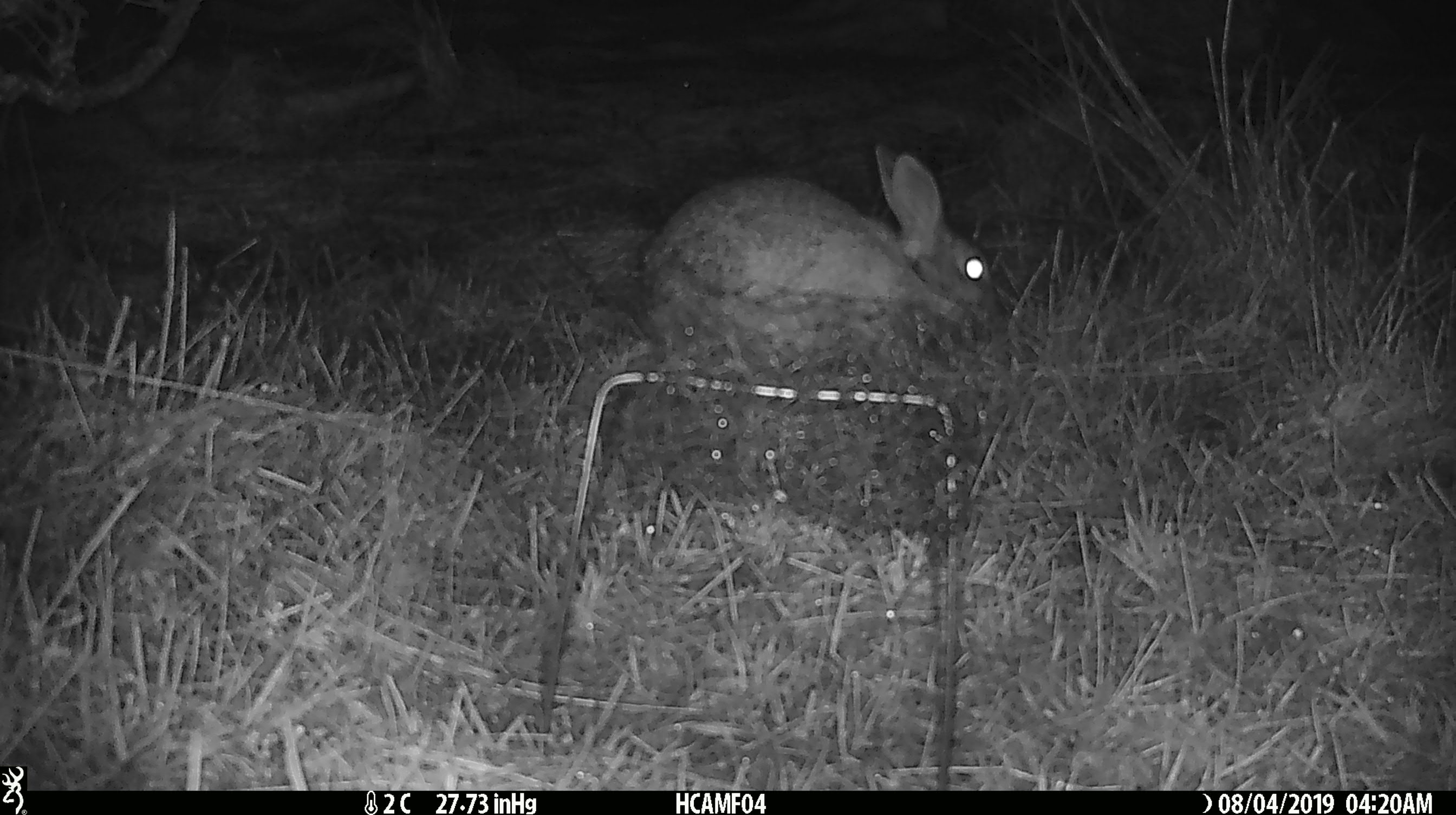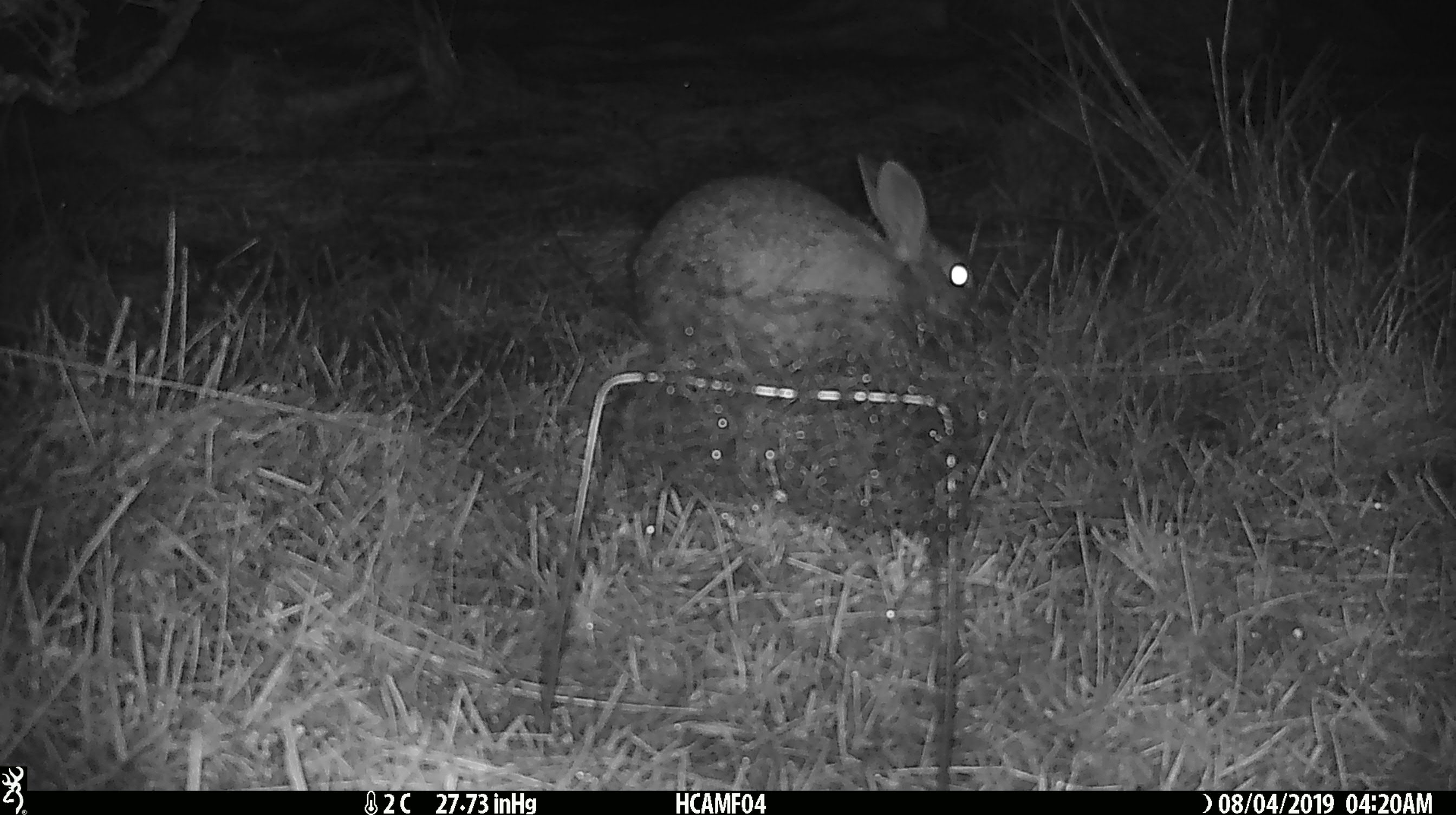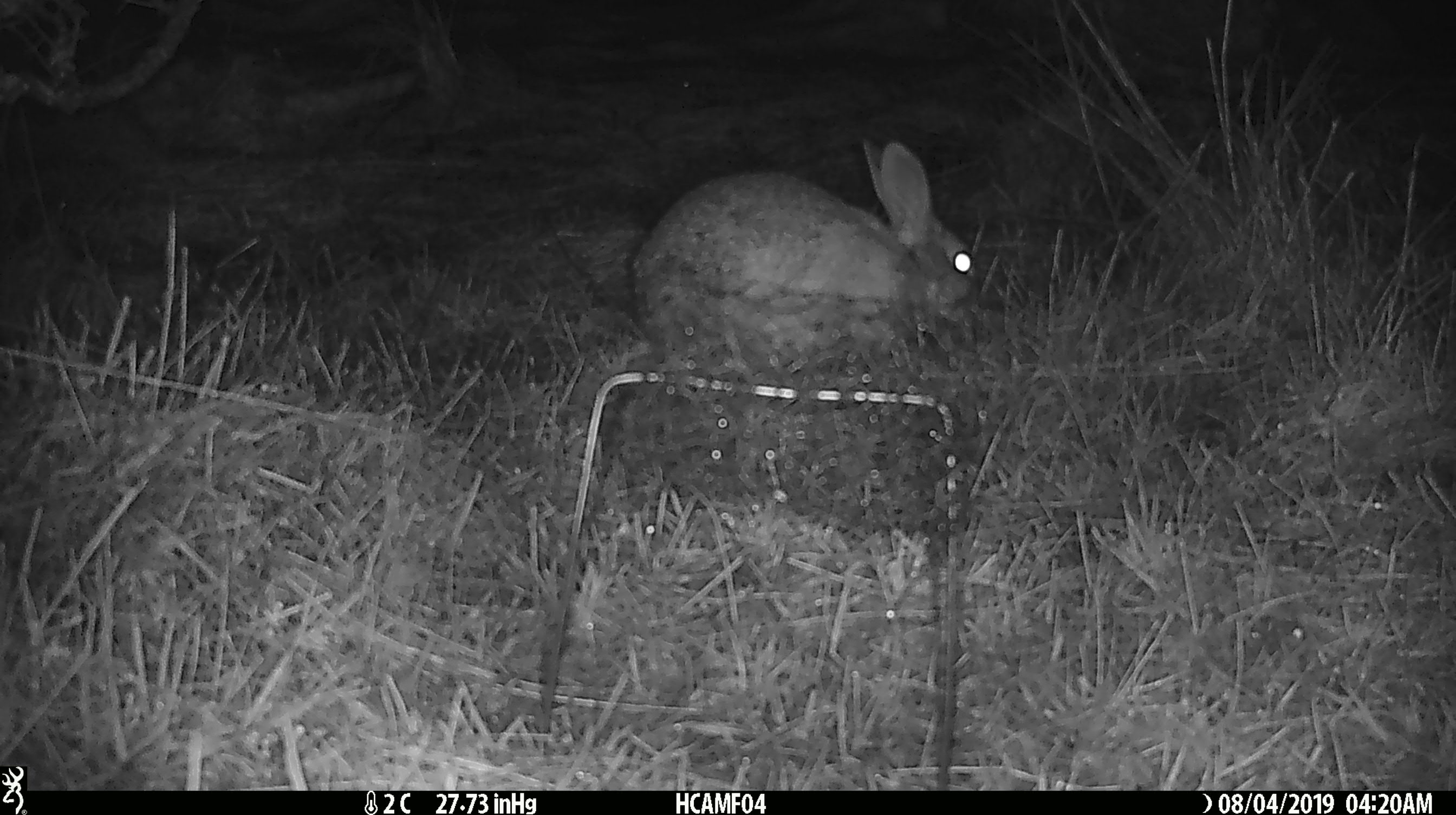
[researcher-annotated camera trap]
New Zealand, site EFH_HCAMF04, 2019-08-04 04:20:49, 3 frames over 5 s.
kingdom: Animalia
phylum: Chordata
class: Mammalia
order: Lagomorpha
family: Leporidae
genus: Lepus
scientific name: Lepus europaeus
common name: brown hare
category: hare